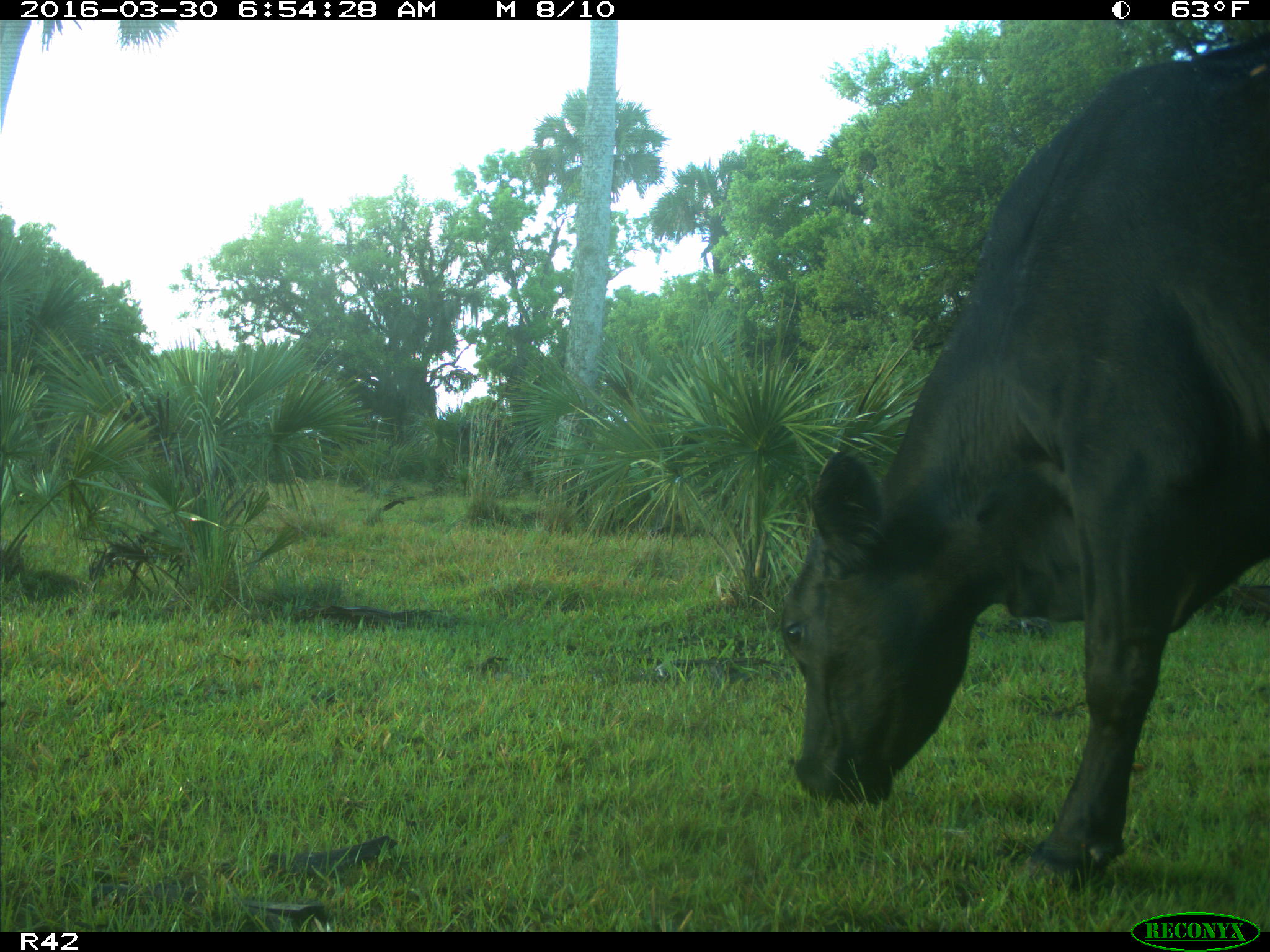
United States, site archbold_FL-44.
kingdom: Animalia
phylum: Chordata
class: Mammalia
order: Artiodactyla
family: Bovidae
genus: Bos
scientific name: Bos taurus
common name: domestic cow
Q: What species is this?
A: Bos taurus (domestic cow).